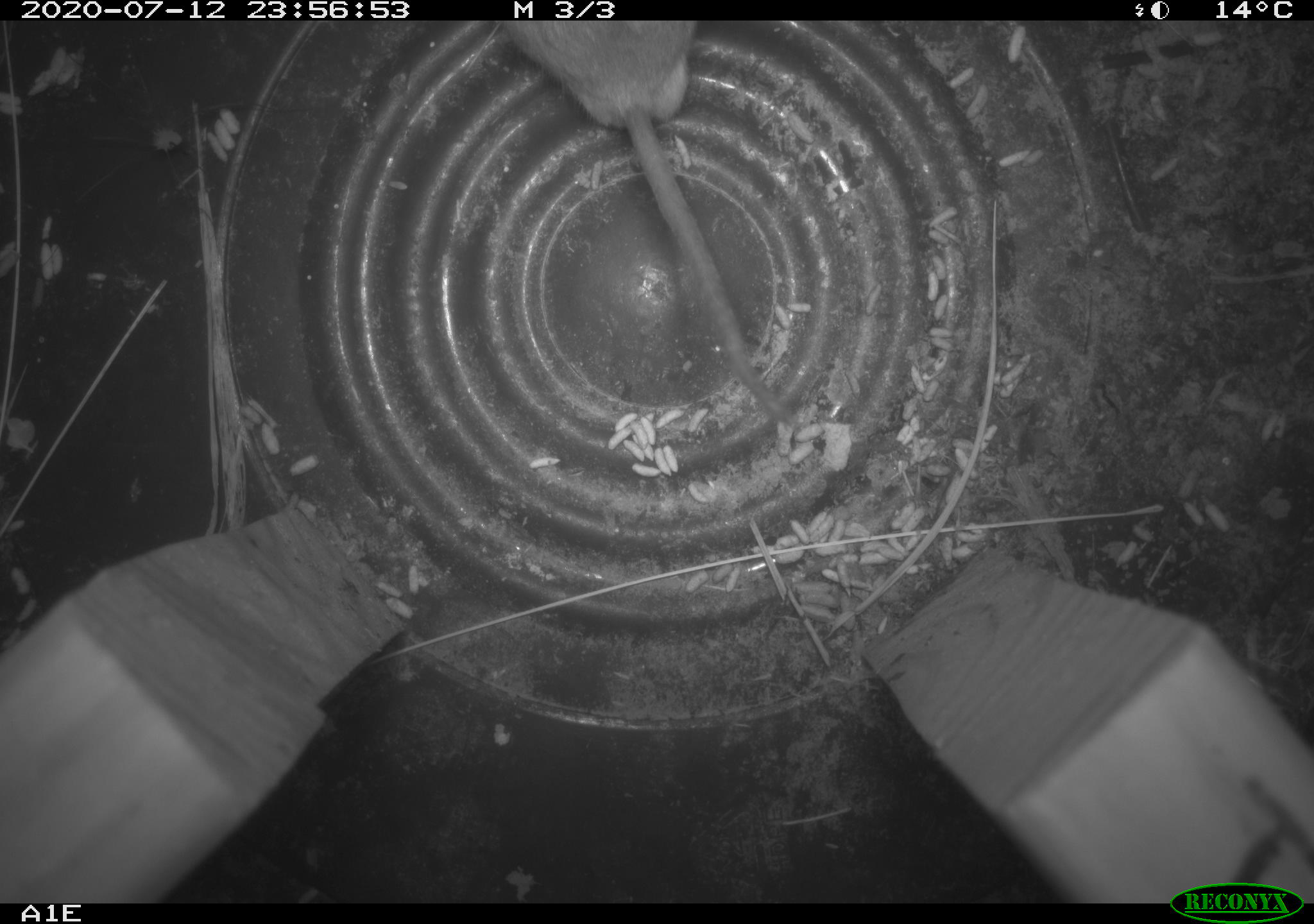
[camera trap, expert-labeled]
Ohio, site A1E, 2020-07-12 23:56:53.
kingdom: Animalia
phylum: Chordata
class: Mammalia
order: Rodentia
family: Cricetidae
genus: Peromyscus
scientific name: Peromyscus leucopus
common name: white-footed mouse